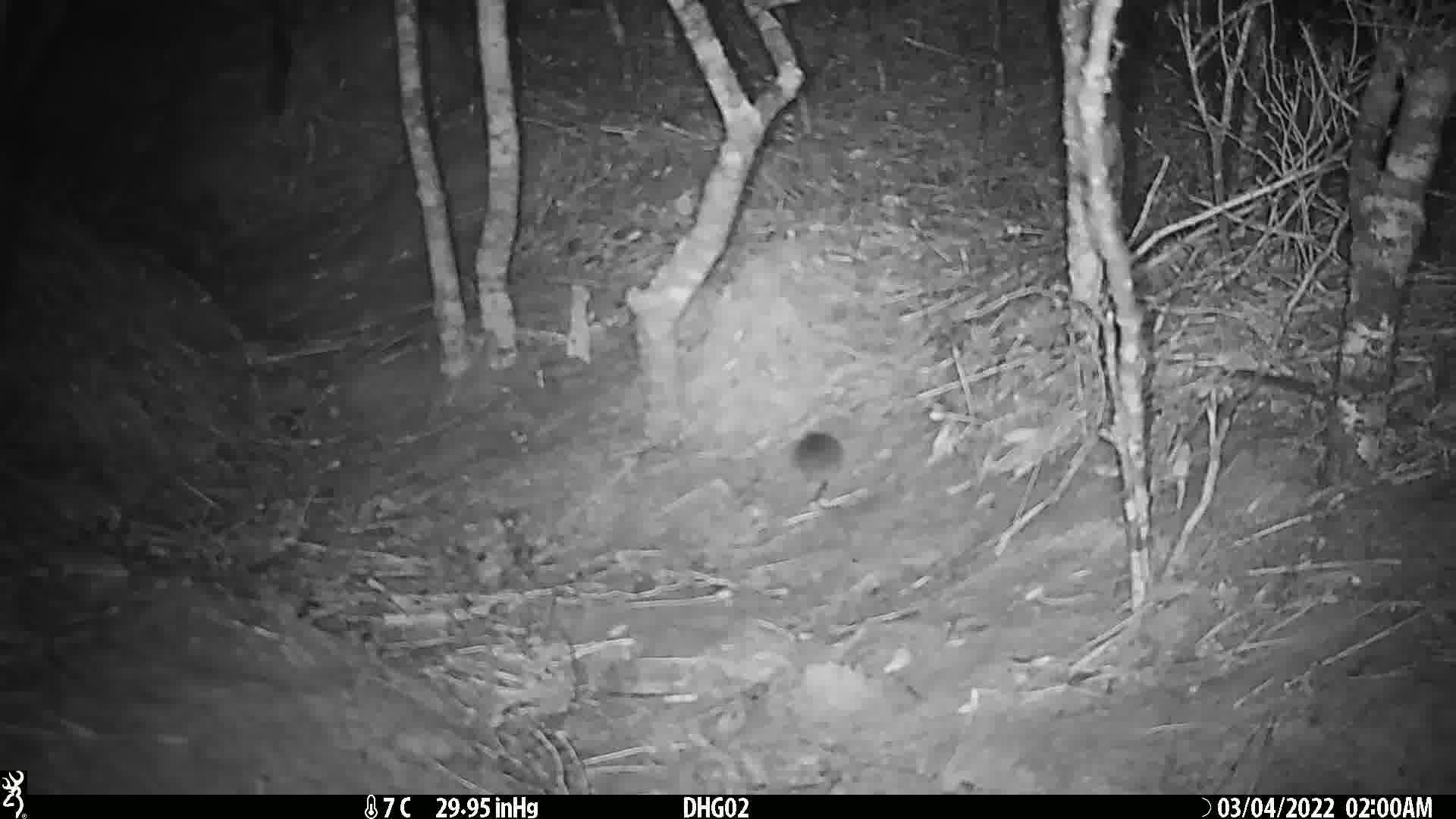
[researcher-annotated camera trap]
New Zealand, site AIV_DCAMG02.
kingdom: Animalia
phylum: Chordata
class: Mammalia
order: Rodentia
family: Muridae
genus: Mus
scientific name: Mus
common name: mouse